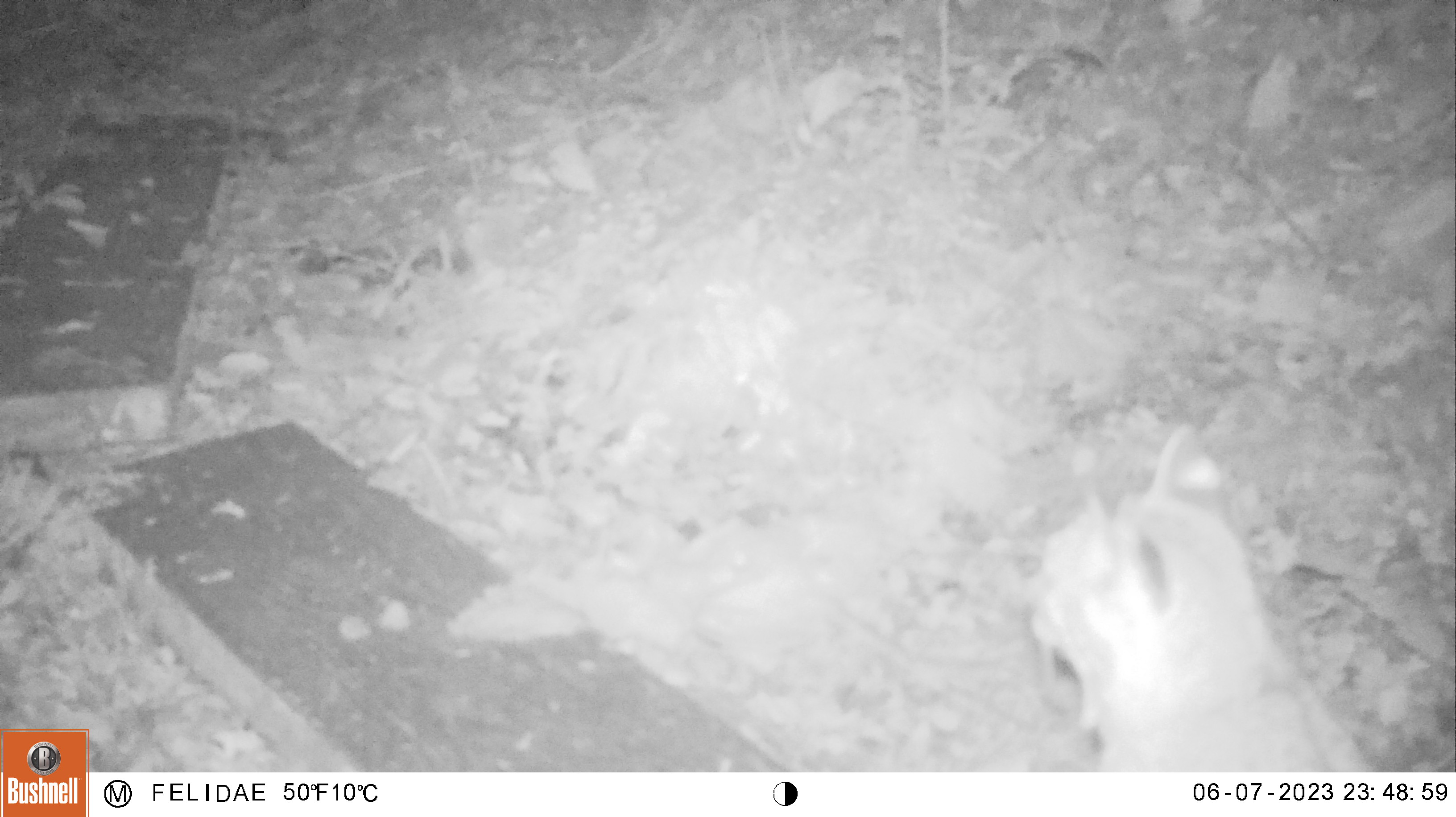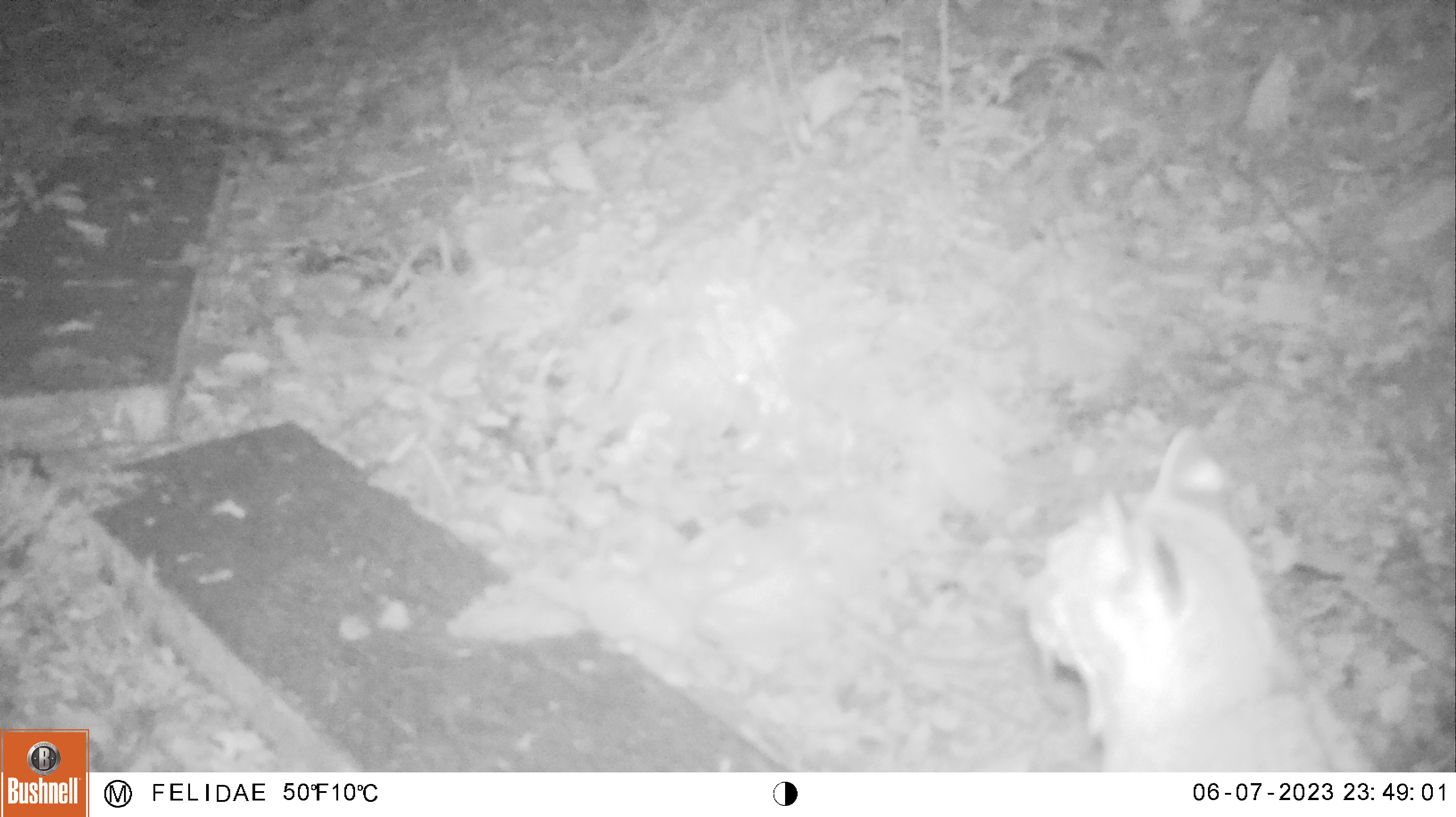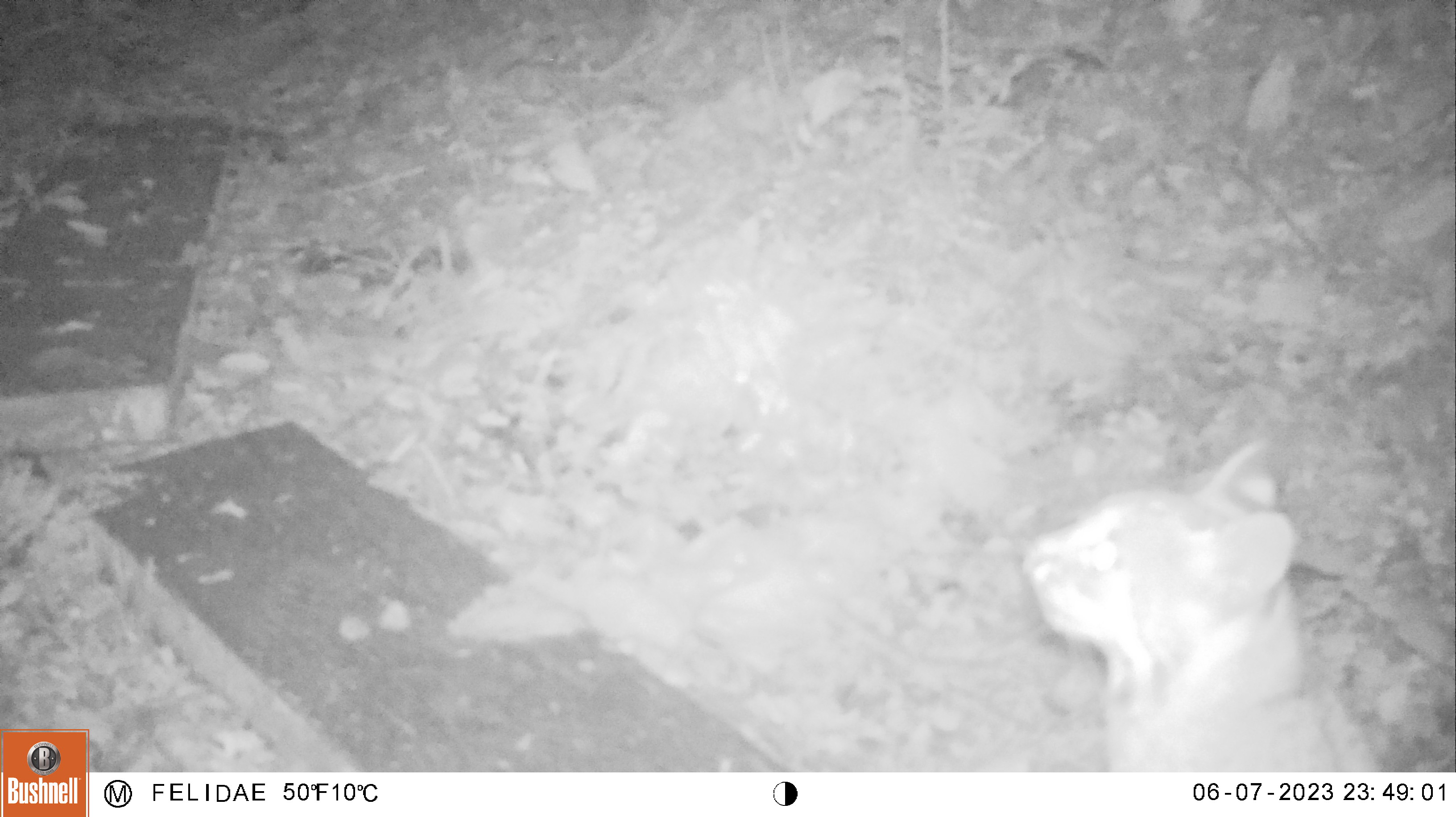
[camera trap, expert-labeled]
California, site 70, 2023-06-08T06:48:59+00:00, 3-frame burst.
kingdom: Animalia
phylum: Chordata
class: Mammalia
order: Carnivora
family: Felidae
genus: Lynx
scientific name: Lynx rufus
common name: bobcat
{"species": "bobcat (Lynx rufus)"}